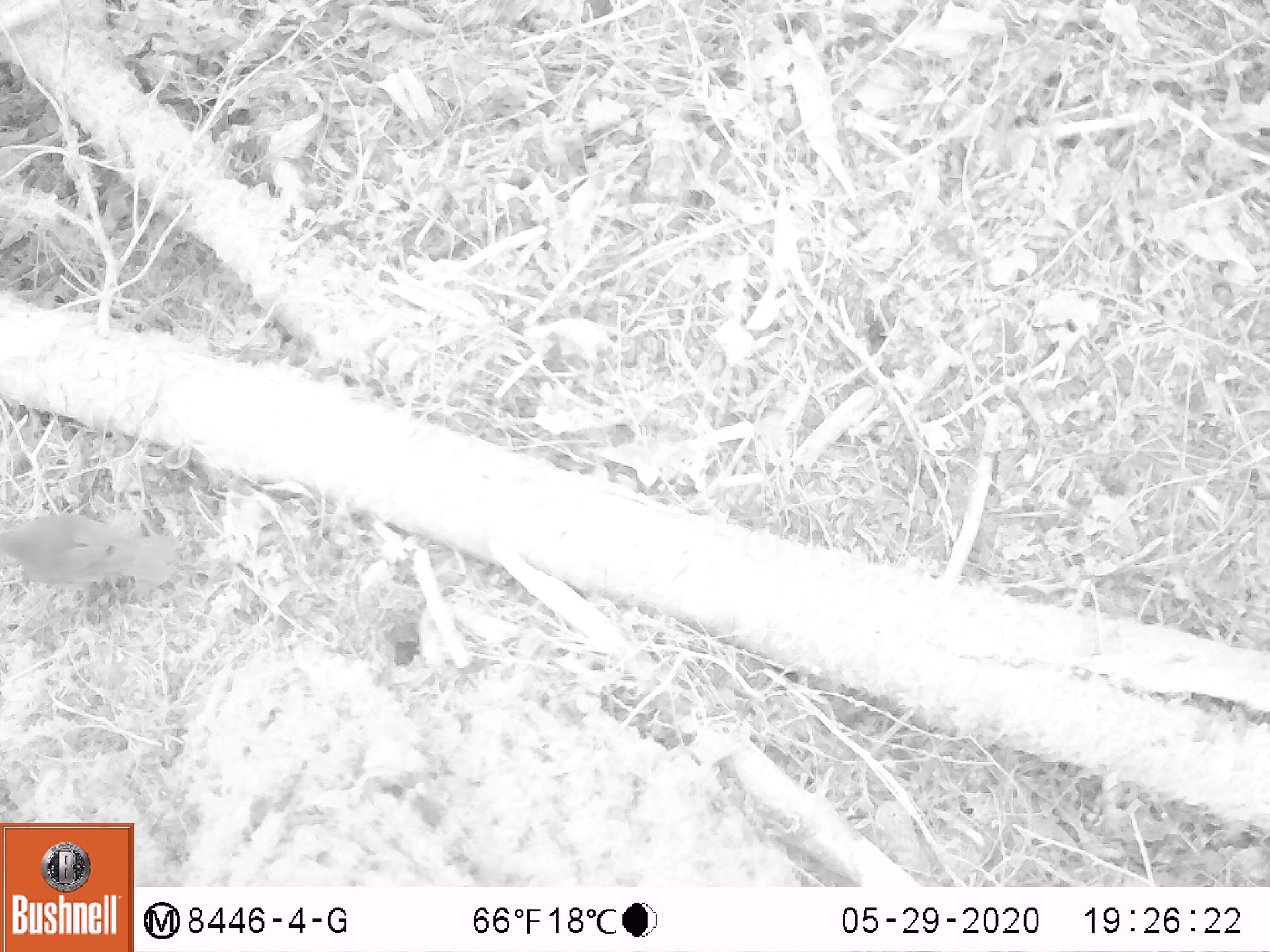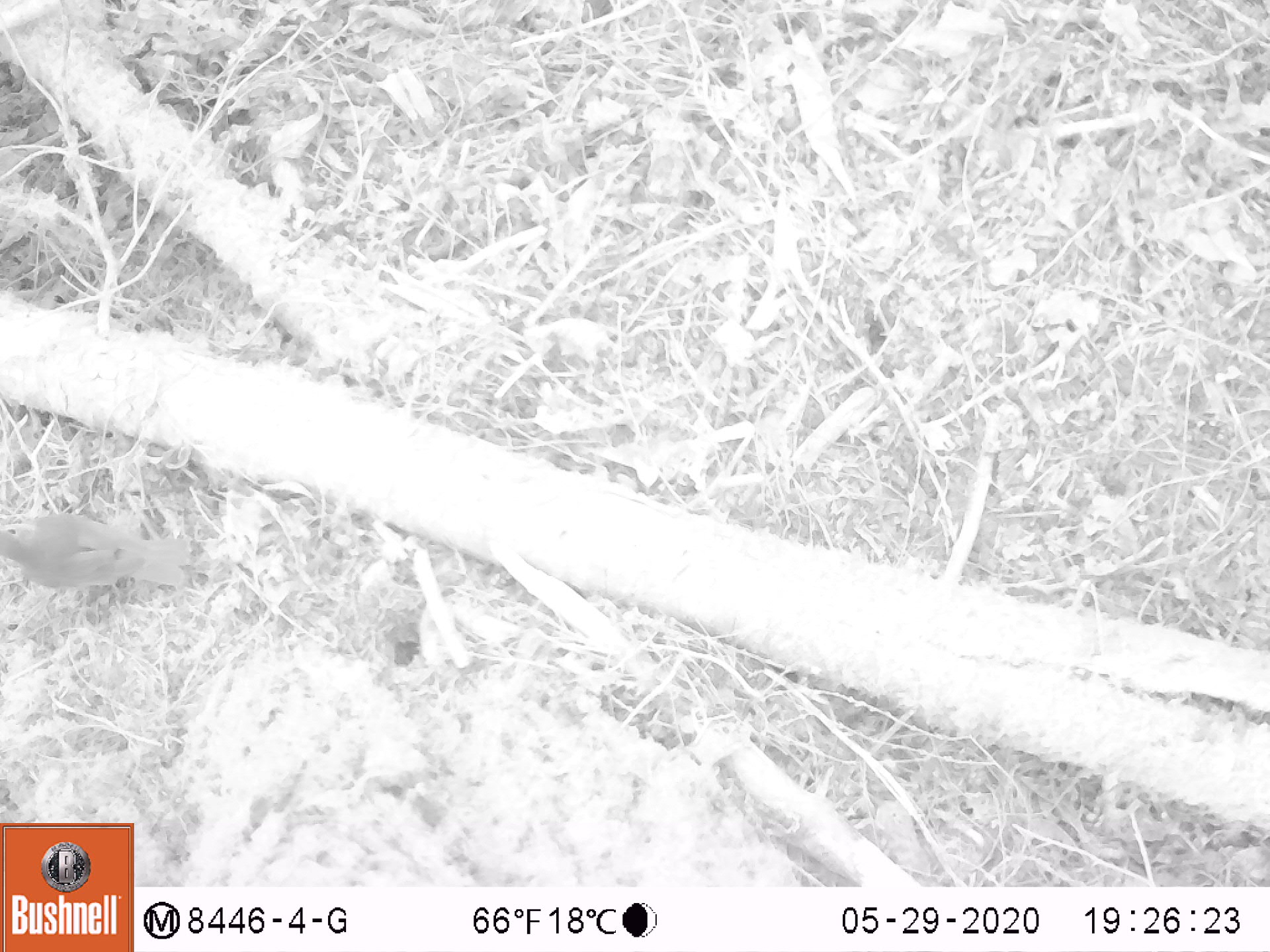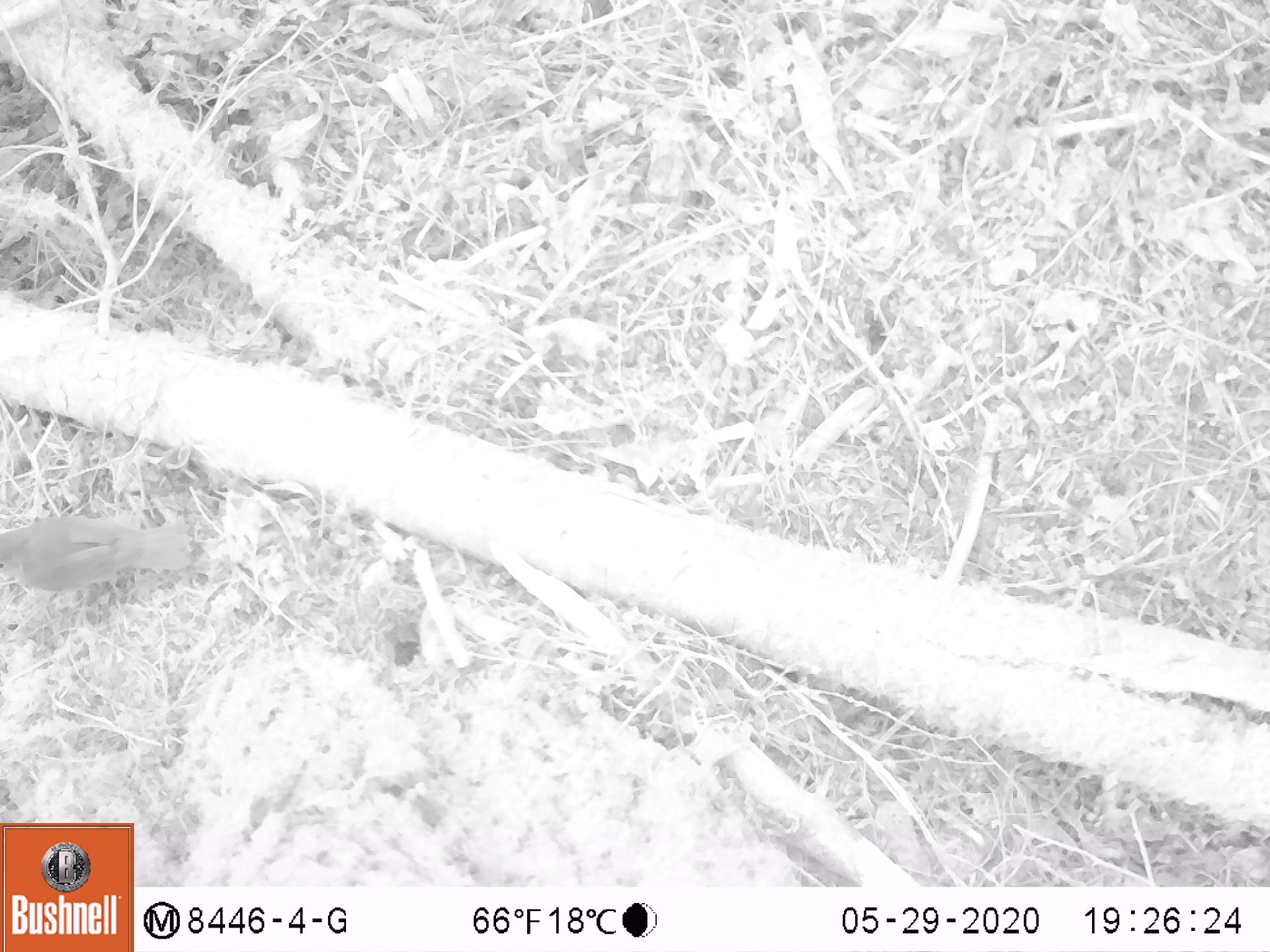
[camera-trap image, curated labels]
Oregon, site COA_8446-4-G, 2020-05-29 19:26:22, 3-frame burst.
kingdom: Animalia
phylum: Chordata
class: Aves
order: Passeriformes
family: Turdidae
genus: Catharus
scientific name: Catharus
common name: brown thrushes and nightingale-thrushes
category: catharus species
Catharus species (brown thrushes and nightingale-thrushes) (Catharus).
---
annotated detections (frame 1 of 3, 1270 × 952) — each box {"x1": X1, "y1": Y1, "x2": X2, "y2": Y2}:
catharus species: {"x1": 0, "y1": 504, "x2": 188, "y2": 595}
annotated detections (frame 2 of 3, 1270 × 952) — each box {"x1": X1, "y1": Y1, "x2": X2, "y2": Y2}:
catharus species: {"x1": 6, "y1": 501, "x2": 200, "y2": 598}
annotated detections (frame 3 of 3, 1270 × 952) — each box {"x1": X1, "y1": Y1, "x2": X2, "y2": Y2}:
catharus species: {"x1": 0, "y1": 506, "x2": 198, "y2": 599}